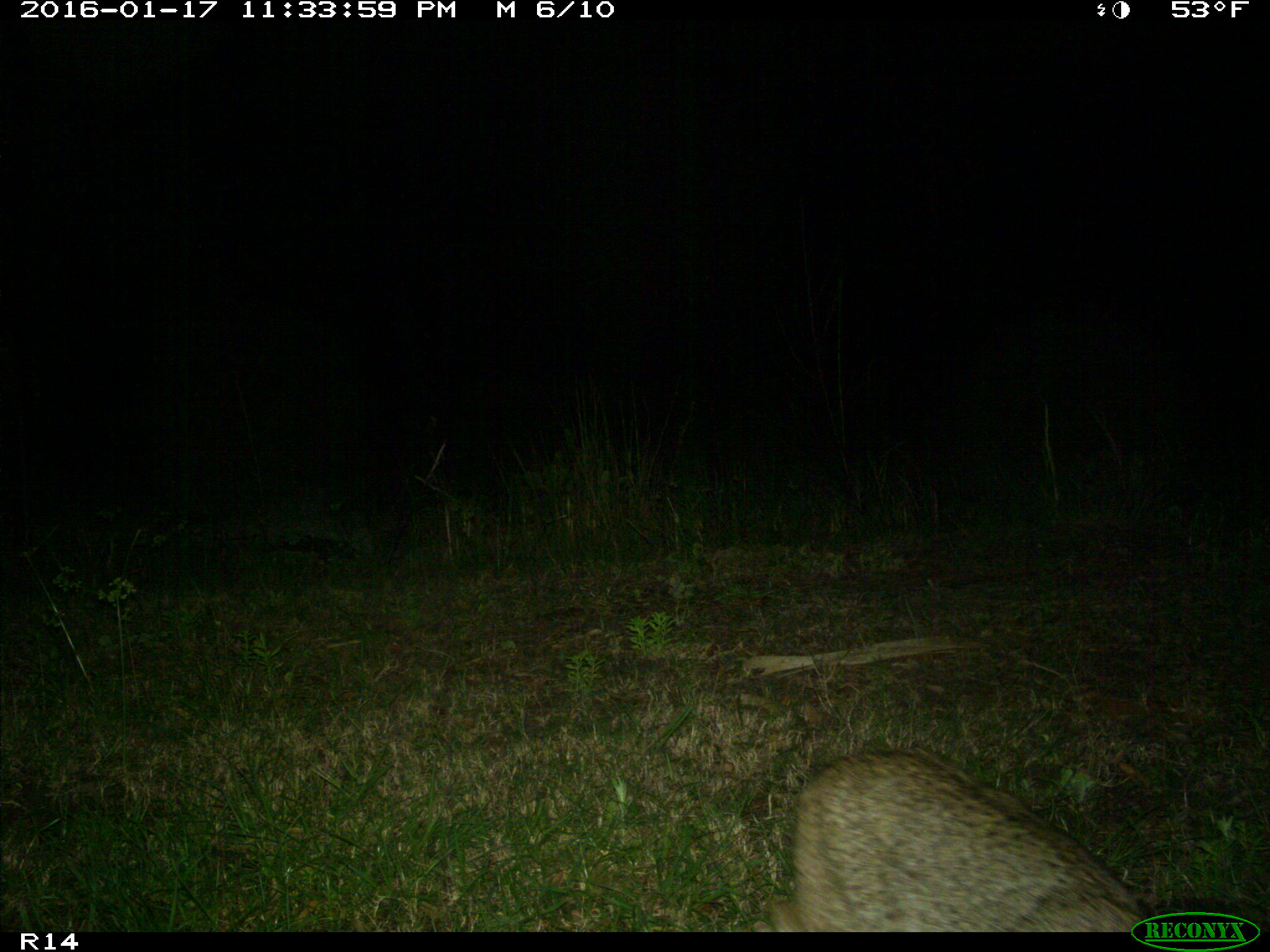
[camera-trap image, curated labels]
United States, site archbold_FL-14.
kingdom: Animalia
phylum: Chordata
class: Mammalia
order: Carnivora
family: Felidae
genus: Lynx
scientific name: Lynx rufus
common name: bobcat